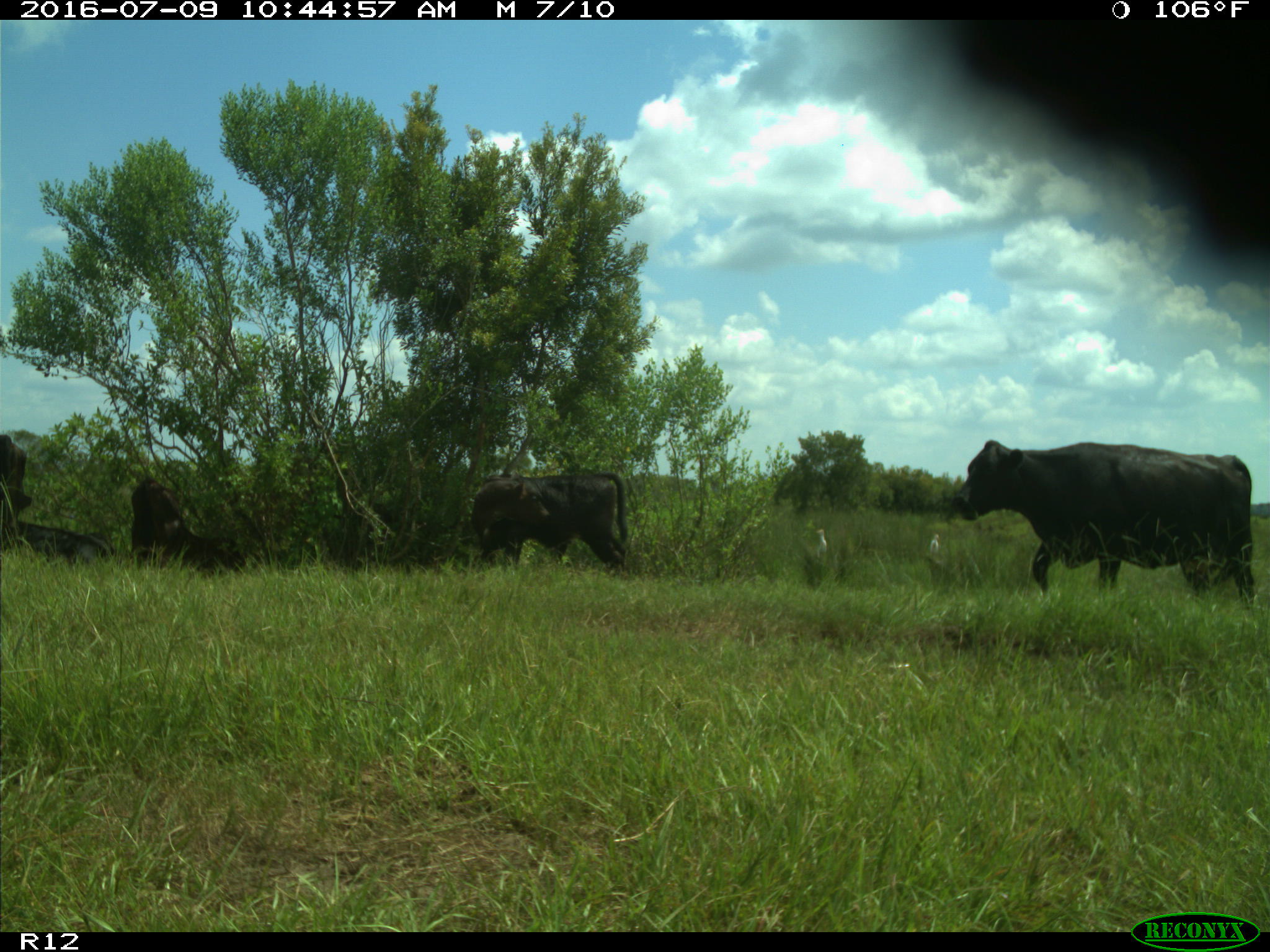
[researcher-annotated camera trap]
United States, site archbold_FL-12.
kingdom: Animalia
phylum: Chordata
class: Mammalia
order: Artiodactyla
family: Bovidae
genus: Bos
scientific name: Bos taurus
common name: domestic cow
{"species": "Bos taurus (domestic cow)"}